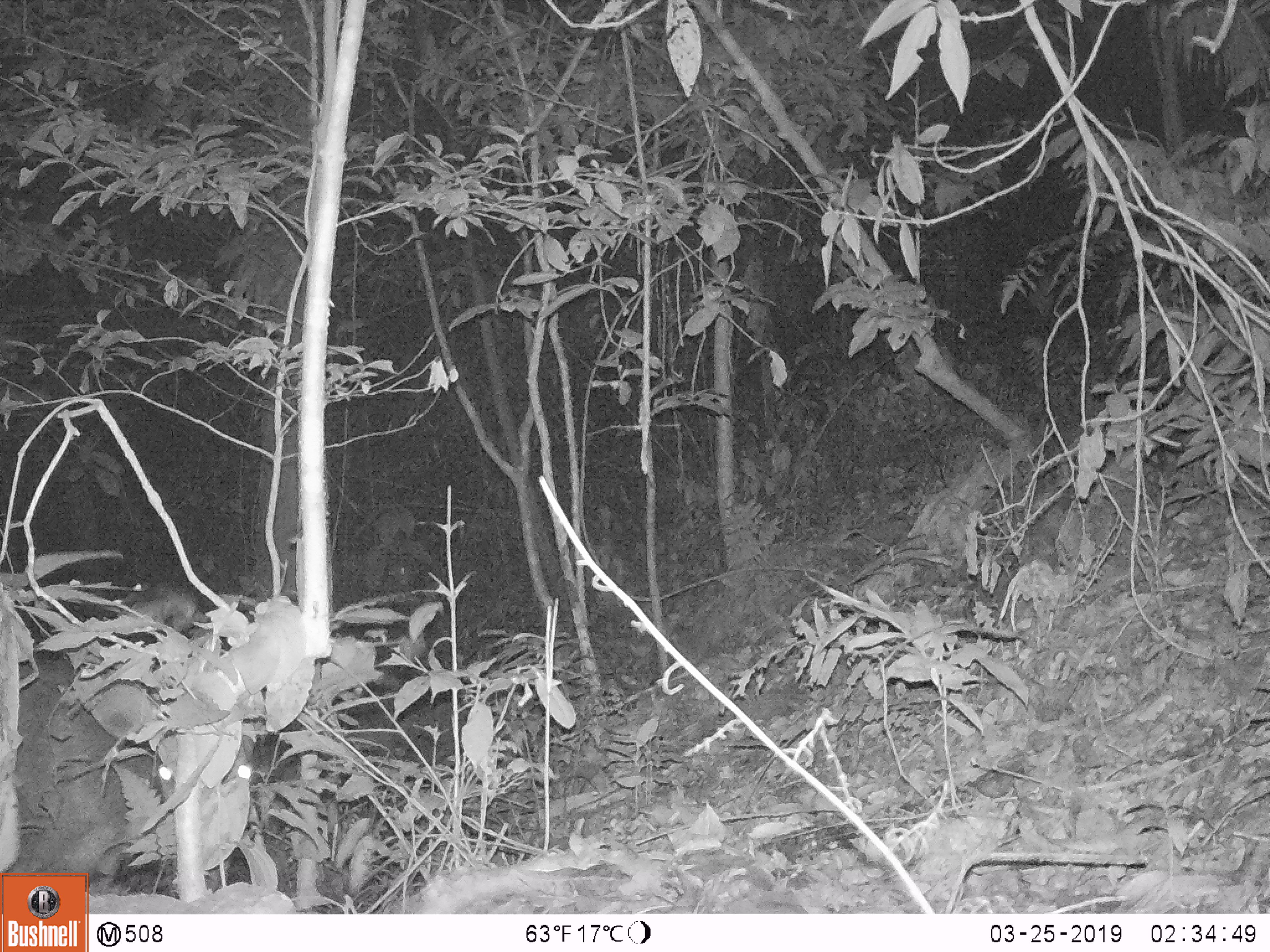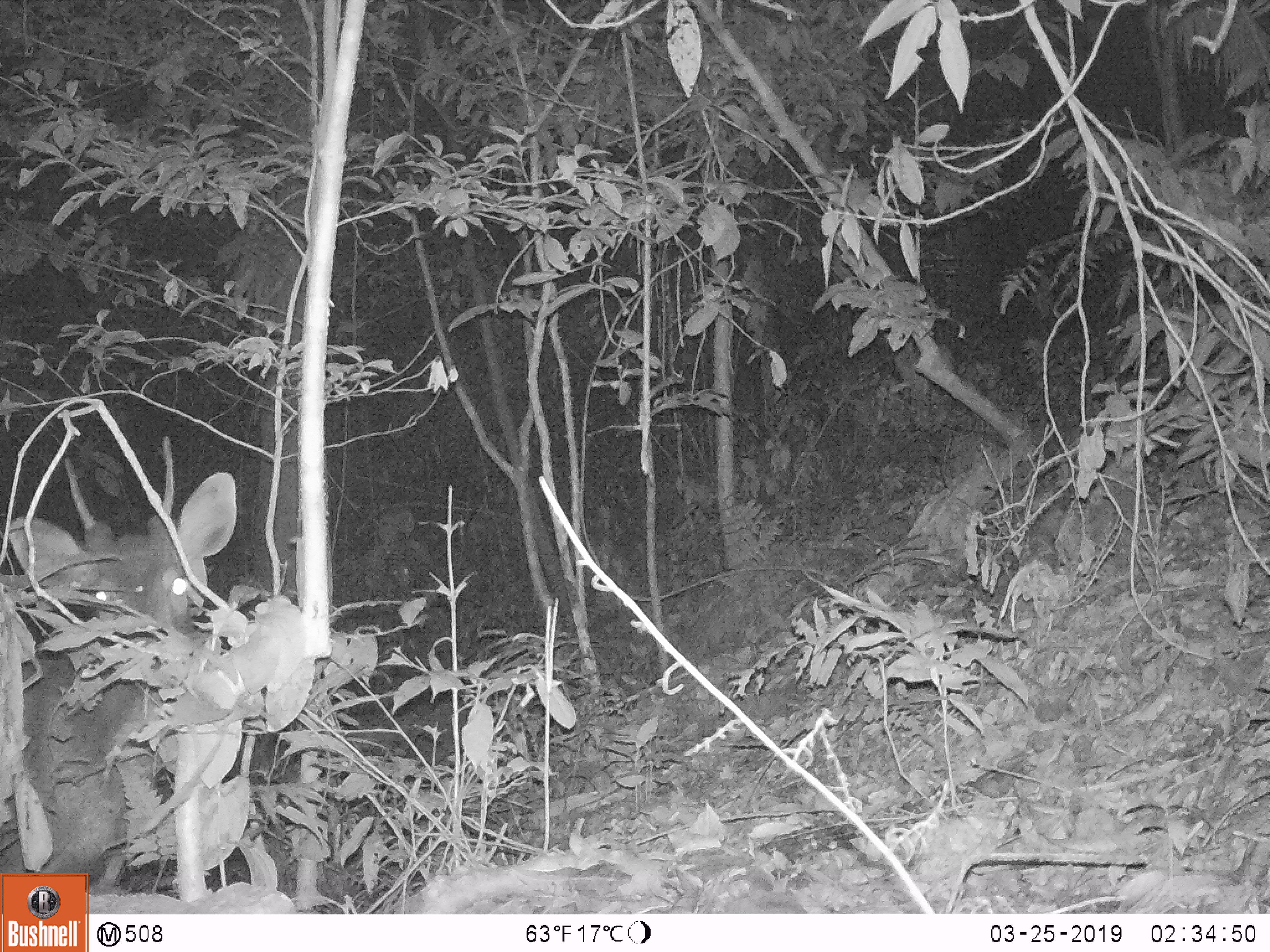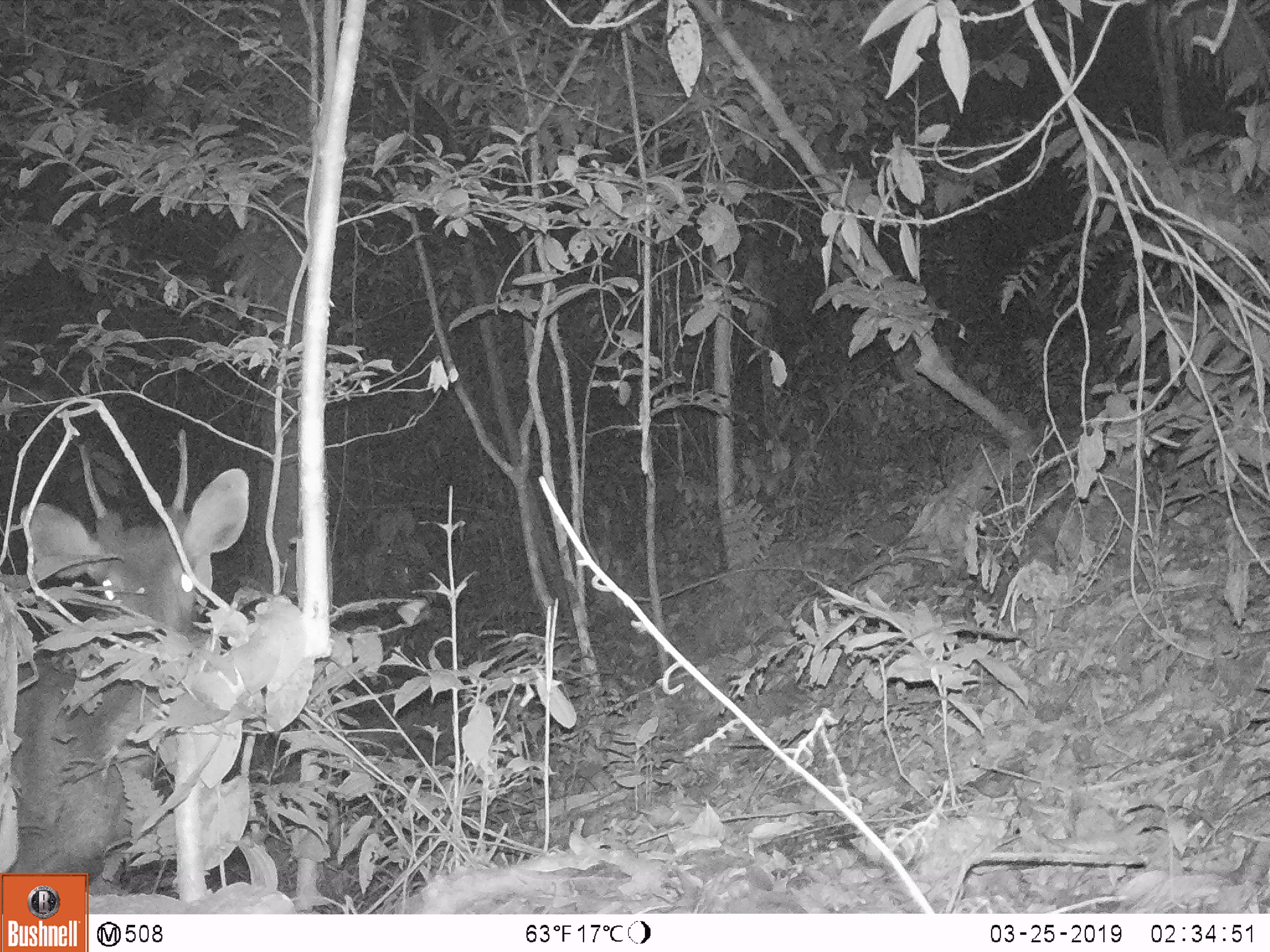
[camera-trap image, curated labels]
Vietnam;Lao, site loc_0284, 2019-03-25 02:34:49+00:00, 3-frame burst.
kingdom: Animalia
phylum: Chordata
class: Mammalia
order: Artiodactyla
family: Cervidae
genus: Rusa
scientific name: Rusa unicolor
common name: sambar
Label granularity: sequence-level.